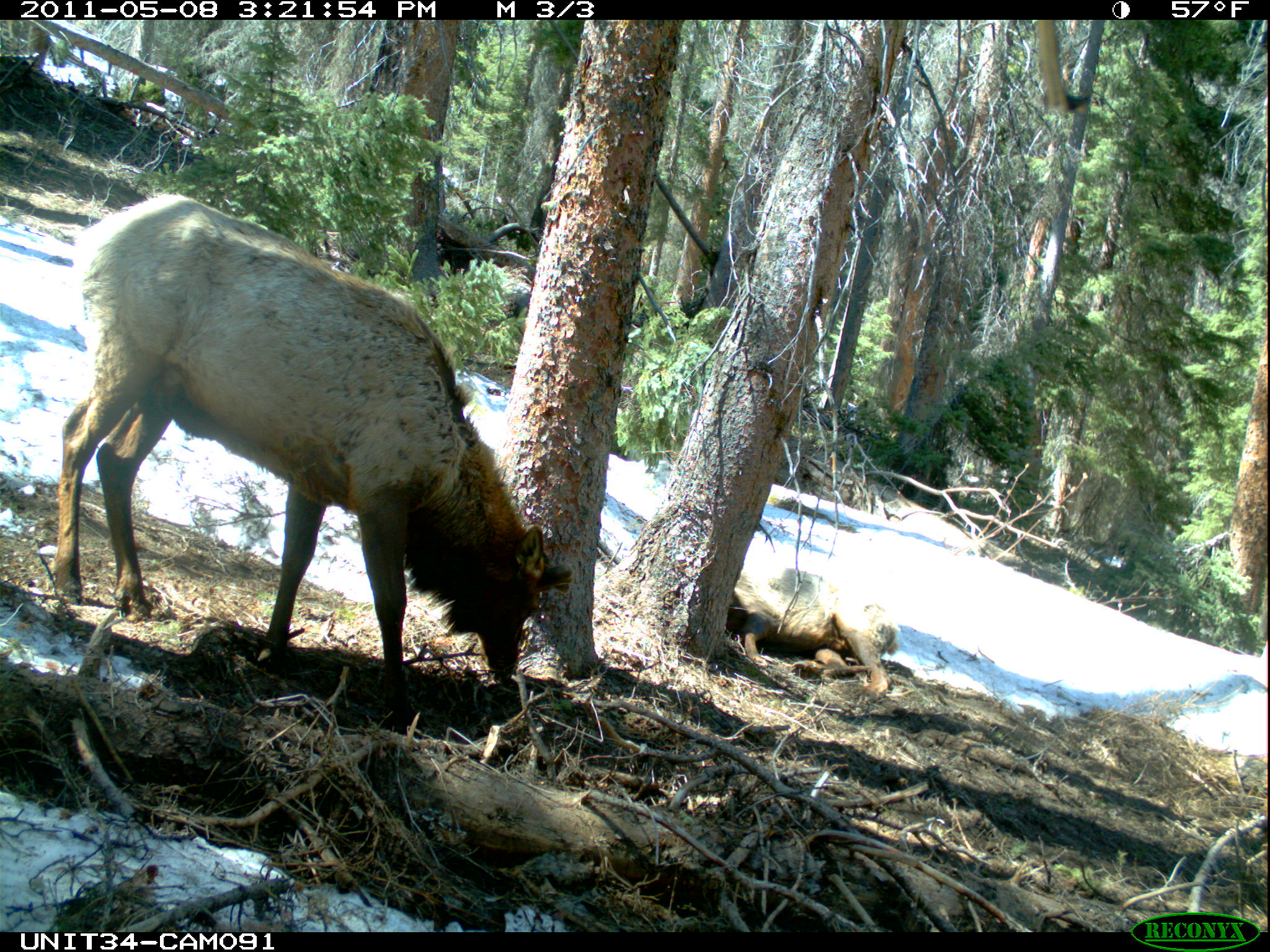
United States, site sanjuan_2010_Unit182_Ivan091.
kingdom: Animalia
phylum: Chordata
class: Mammalia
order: Artiodactyla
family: Cervidae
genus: Cervus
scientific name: Cervus elaphus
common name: red deer